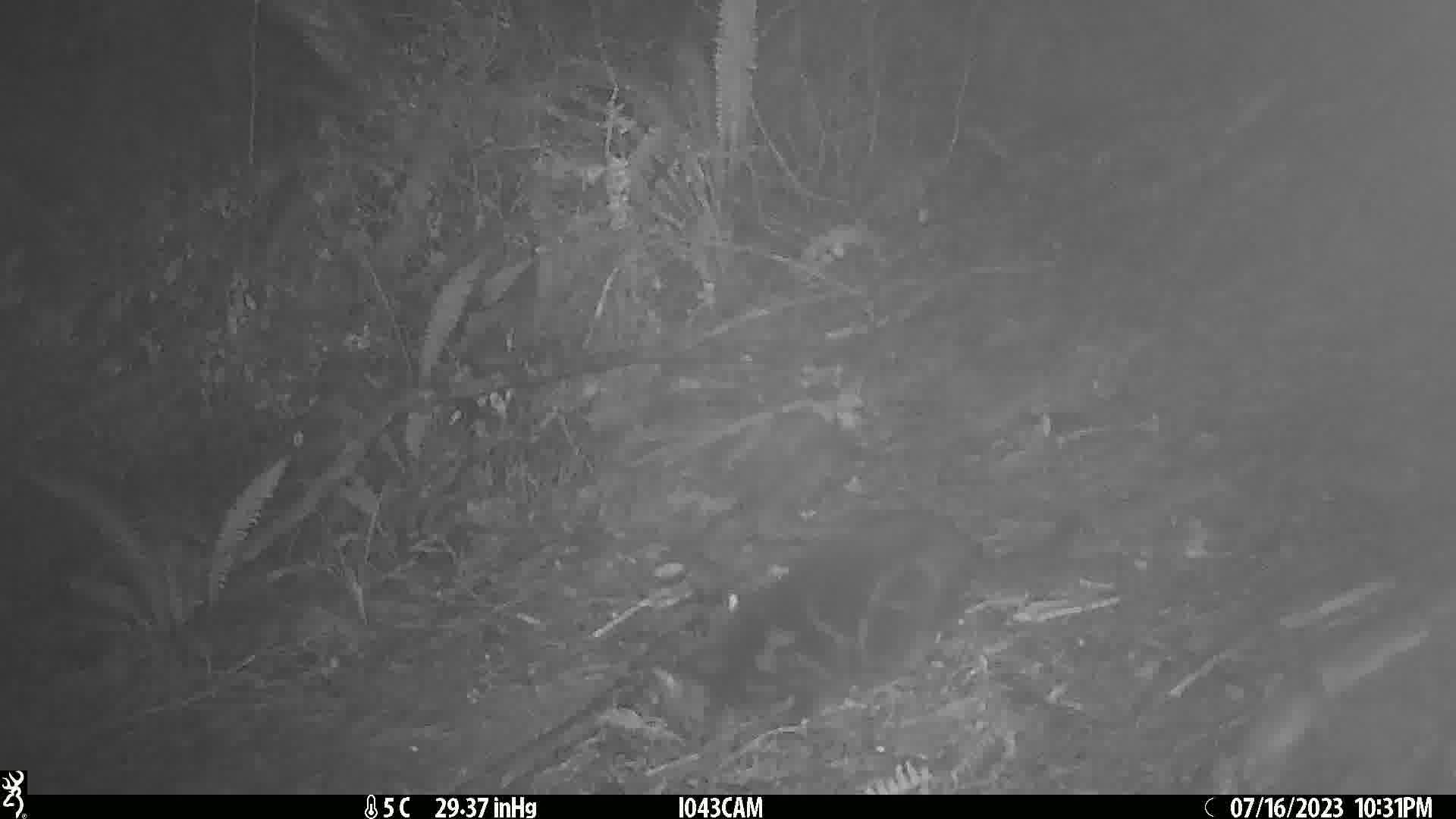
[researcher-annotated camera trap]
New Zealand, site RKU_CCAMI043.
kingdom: Animalia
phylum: Chordata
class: Mammalia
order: Carnivora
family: Felidae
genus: Felis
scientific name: Felis catus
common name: domestic cat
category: cat